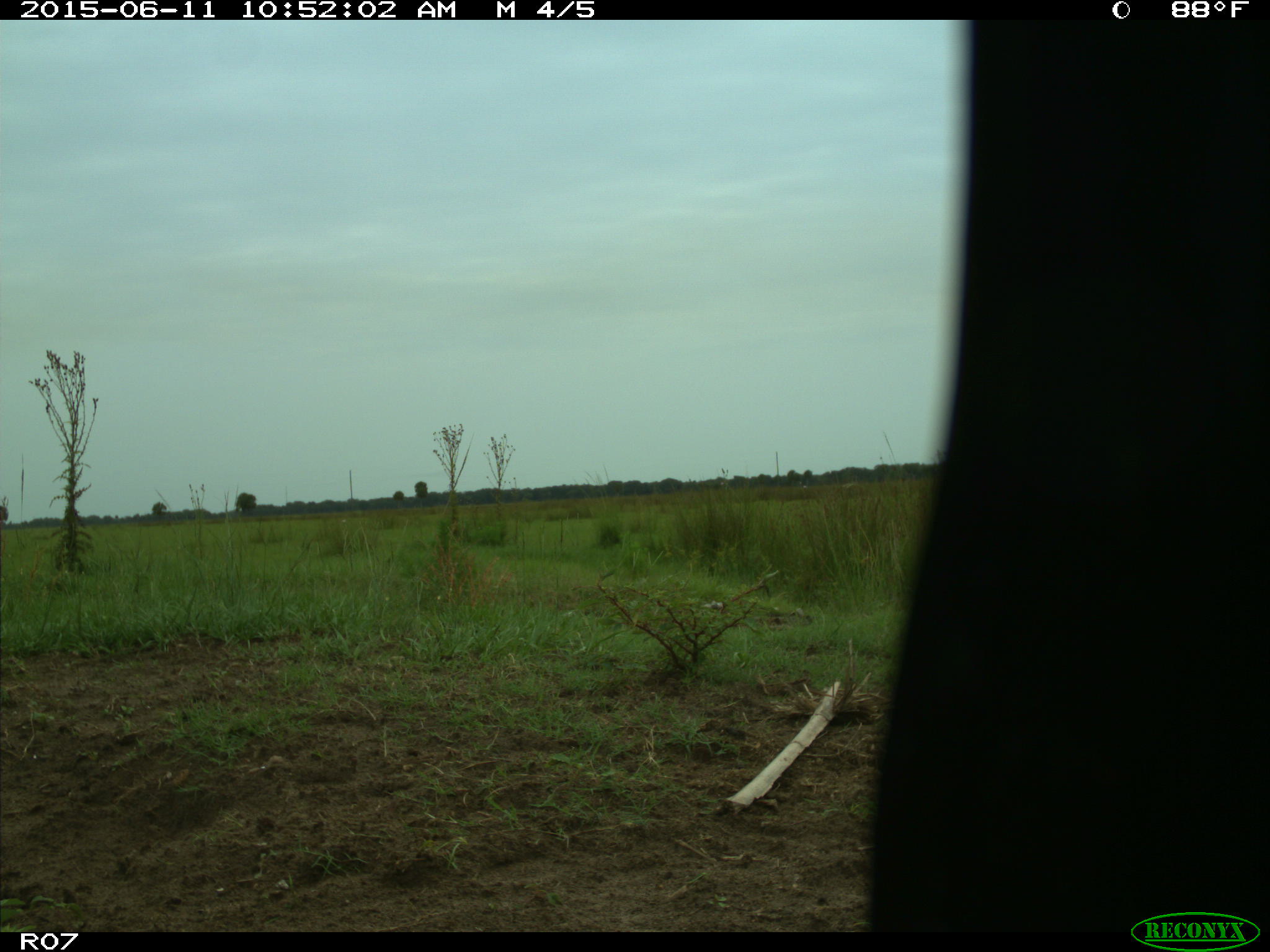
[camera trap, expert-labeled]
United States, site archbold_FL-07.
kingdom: Animalia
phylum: Chordata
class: Mammalia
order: Artiodactyla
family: Bovidae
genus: Bos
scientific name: Bos taurus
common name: domestic cow